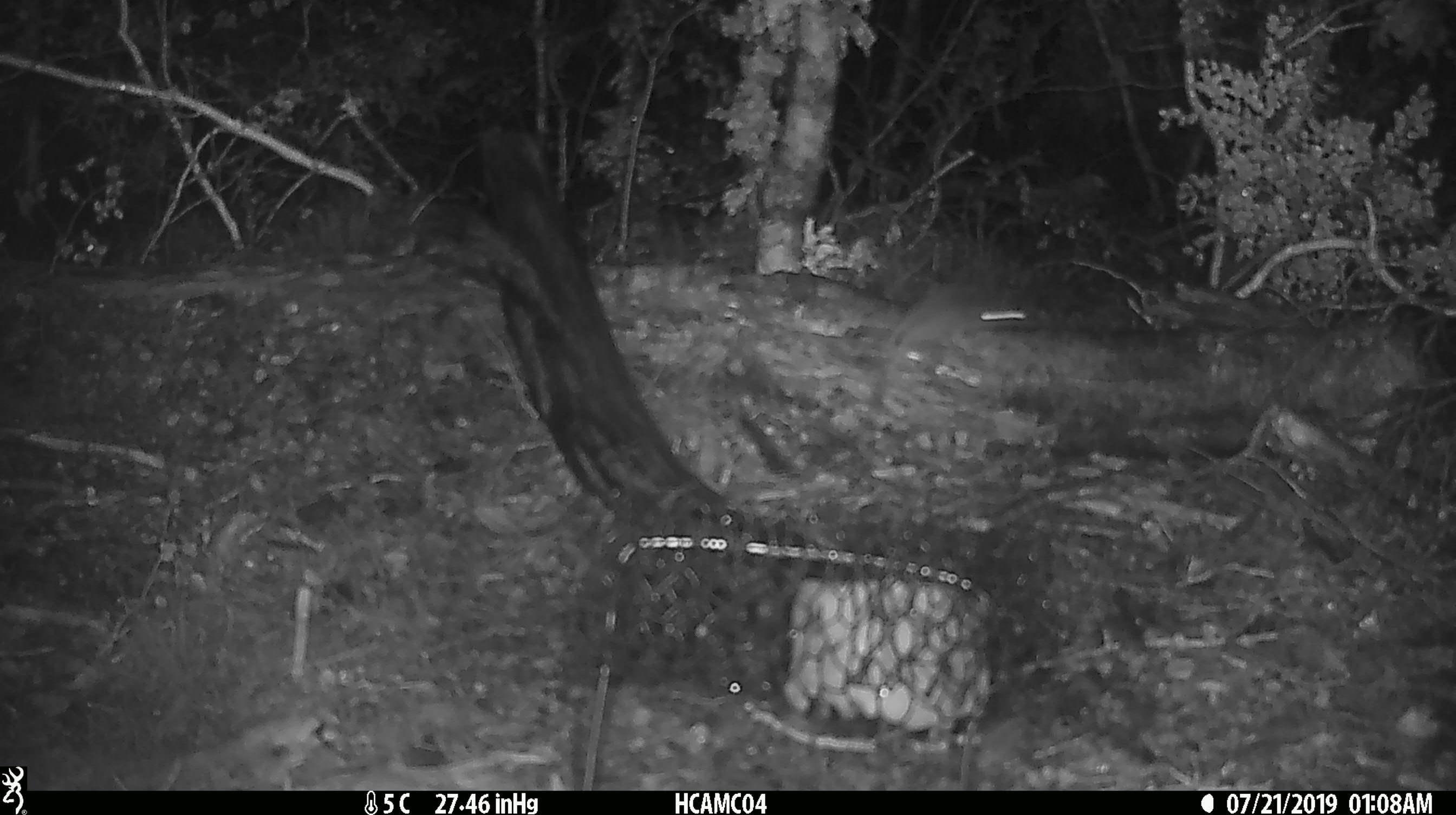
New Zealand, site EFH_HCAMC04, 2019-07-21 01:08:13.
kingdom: Animalia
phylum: Chordata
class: Mammalia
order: Rodentia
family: Muridae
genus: Mus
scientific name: Mus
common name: mouse